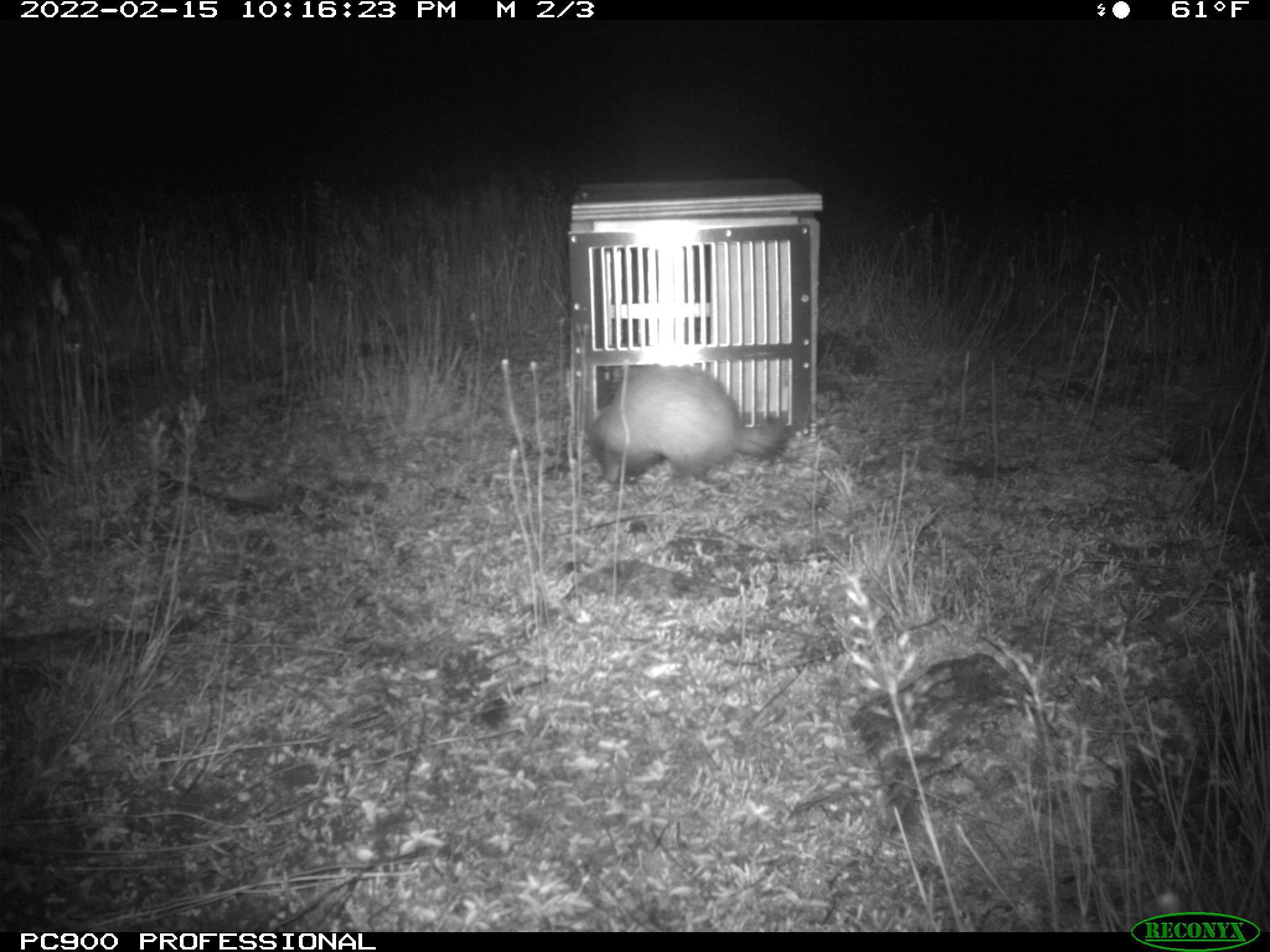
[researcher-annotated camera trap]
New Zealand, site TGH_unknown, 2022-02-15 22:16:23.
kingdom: Animalia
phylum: Chordata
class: Mammalia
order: Carnivora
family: Mustelidae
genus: Mustela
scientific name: Mustela furo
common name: ferret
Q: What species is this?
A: Ferret (Mustela furo).